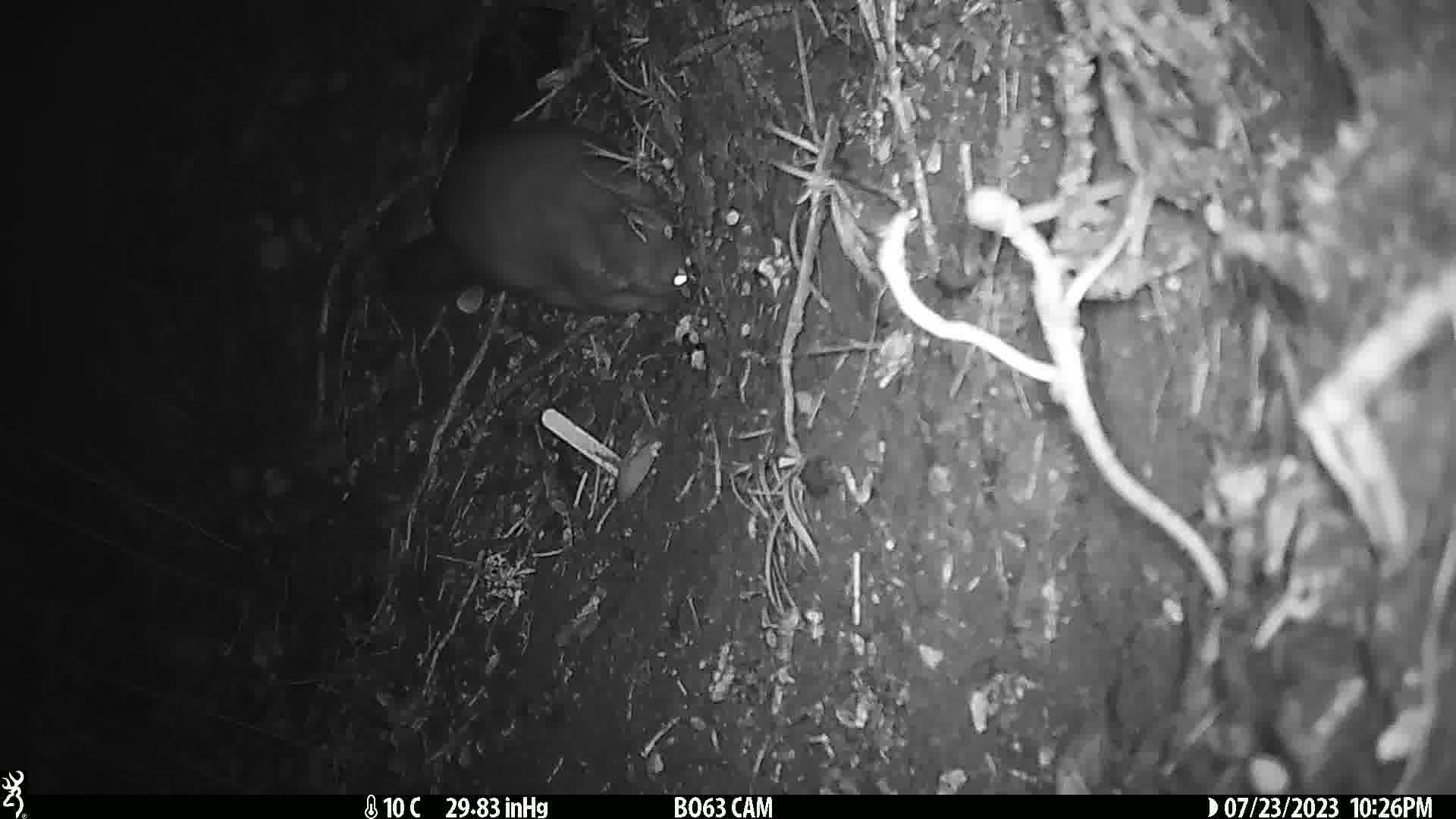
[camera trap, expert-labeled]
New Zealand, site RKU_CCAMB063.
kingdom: Animalia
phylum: Chordata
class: Mammalia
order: Diprotodontia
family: Phalangeridae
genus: Trichosurus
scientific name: Trichosurus vulpecula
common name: common brushtail possum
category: possum